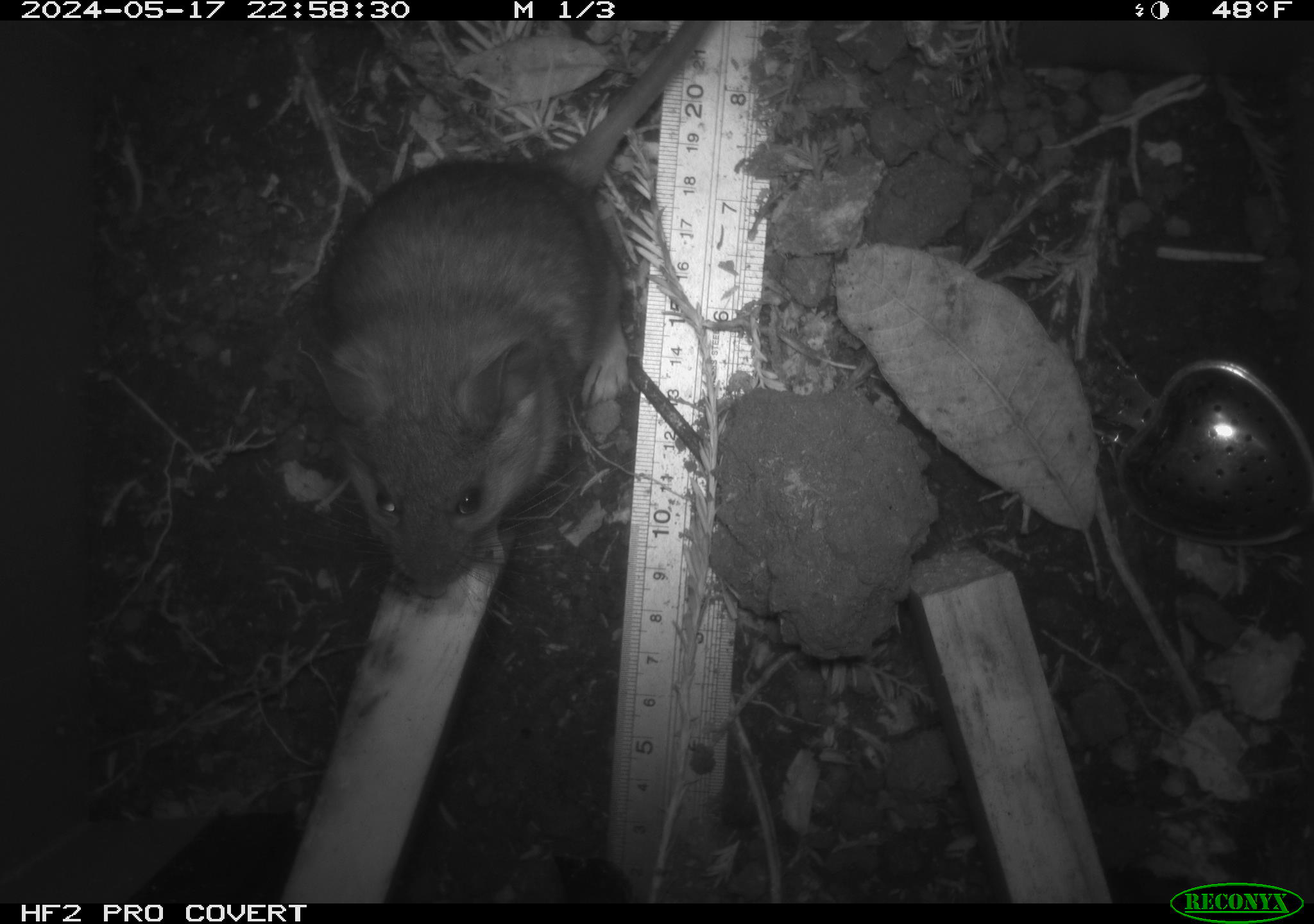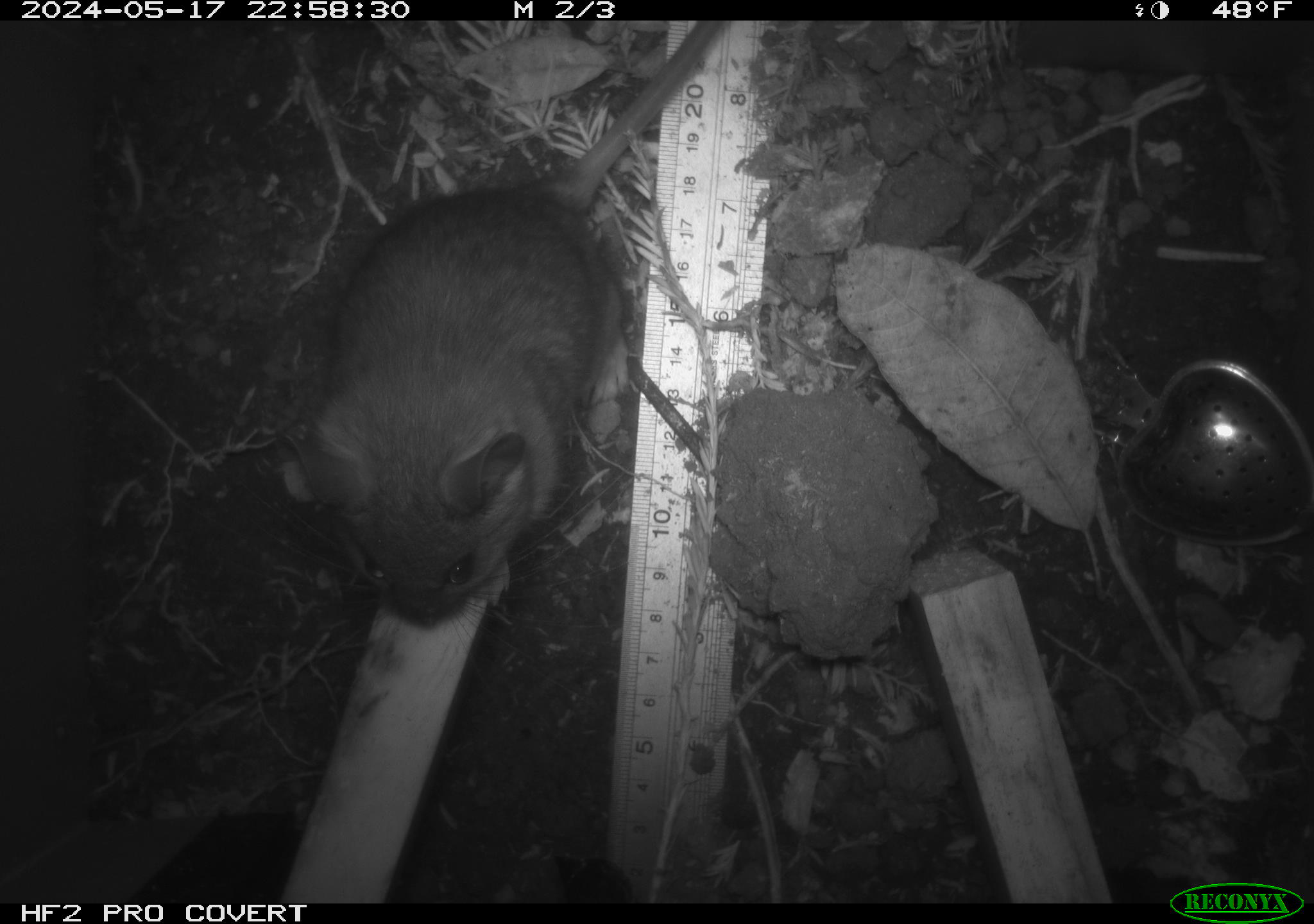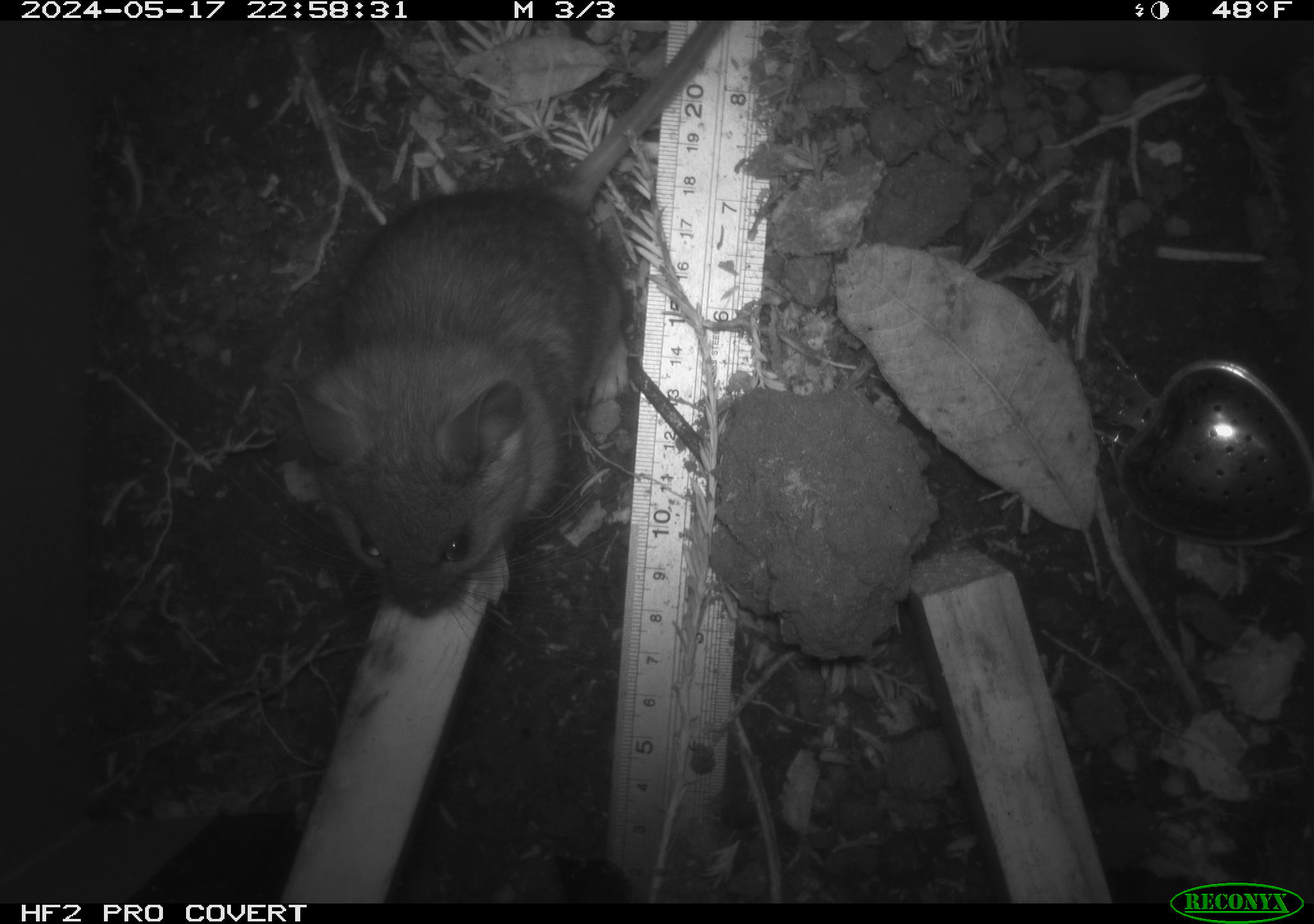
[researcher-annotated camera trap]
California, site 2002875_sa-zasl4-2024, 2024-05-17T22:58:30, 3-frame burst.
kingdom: Animalia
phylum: Chordata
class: Mammalia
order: Rodentia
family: Cricetidae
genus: Neotoma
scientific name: Neotoma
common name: pack rat or woodrat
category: neotoma species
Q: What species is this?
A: Neotoma species (pack rat or woodrat) (Neotoma).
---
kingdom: Animalia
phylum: Chordata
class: Mammalia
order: Rodentia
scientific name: Rodentia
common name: rodent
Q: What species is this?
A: Rodent (Rodentia).